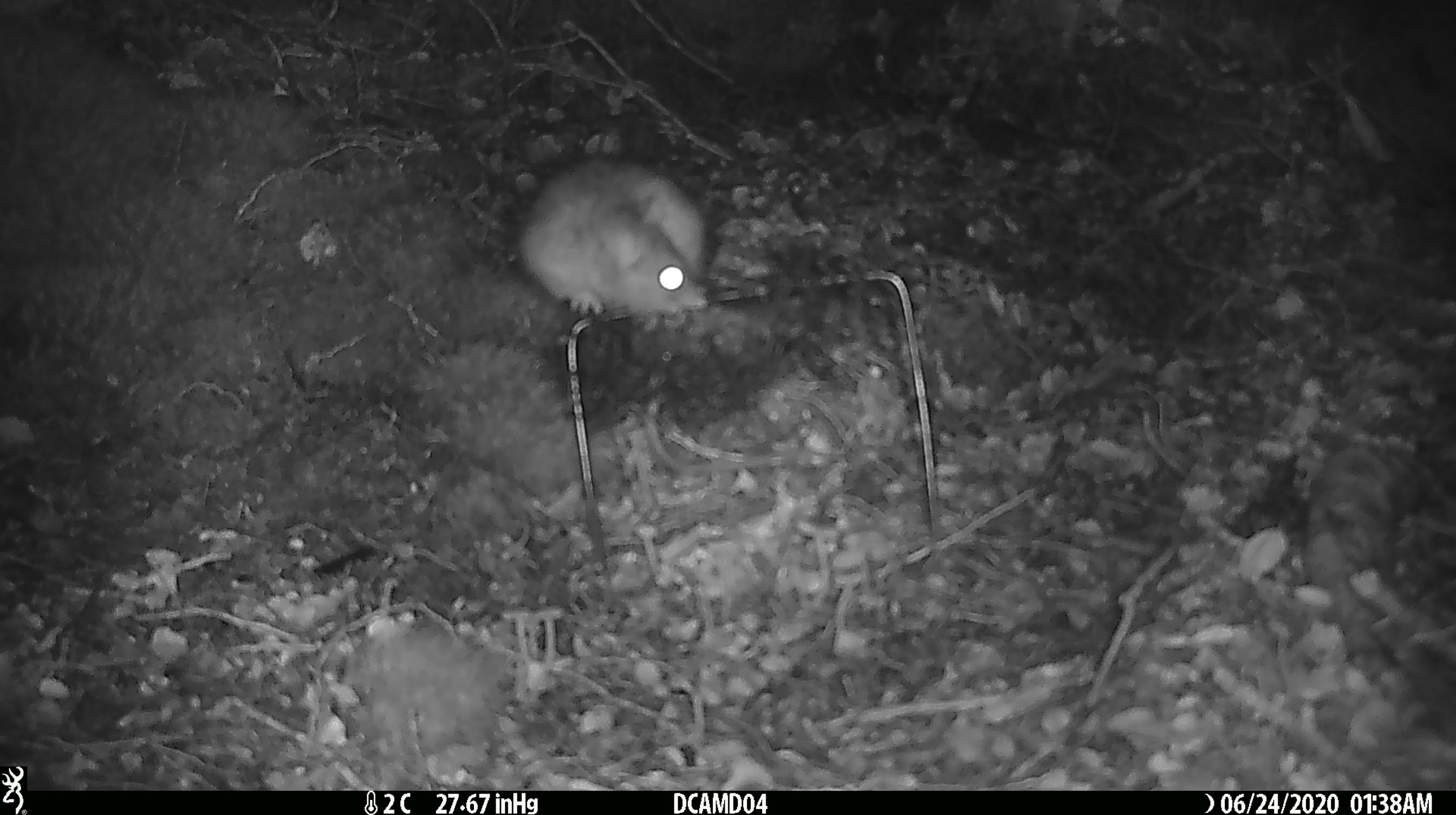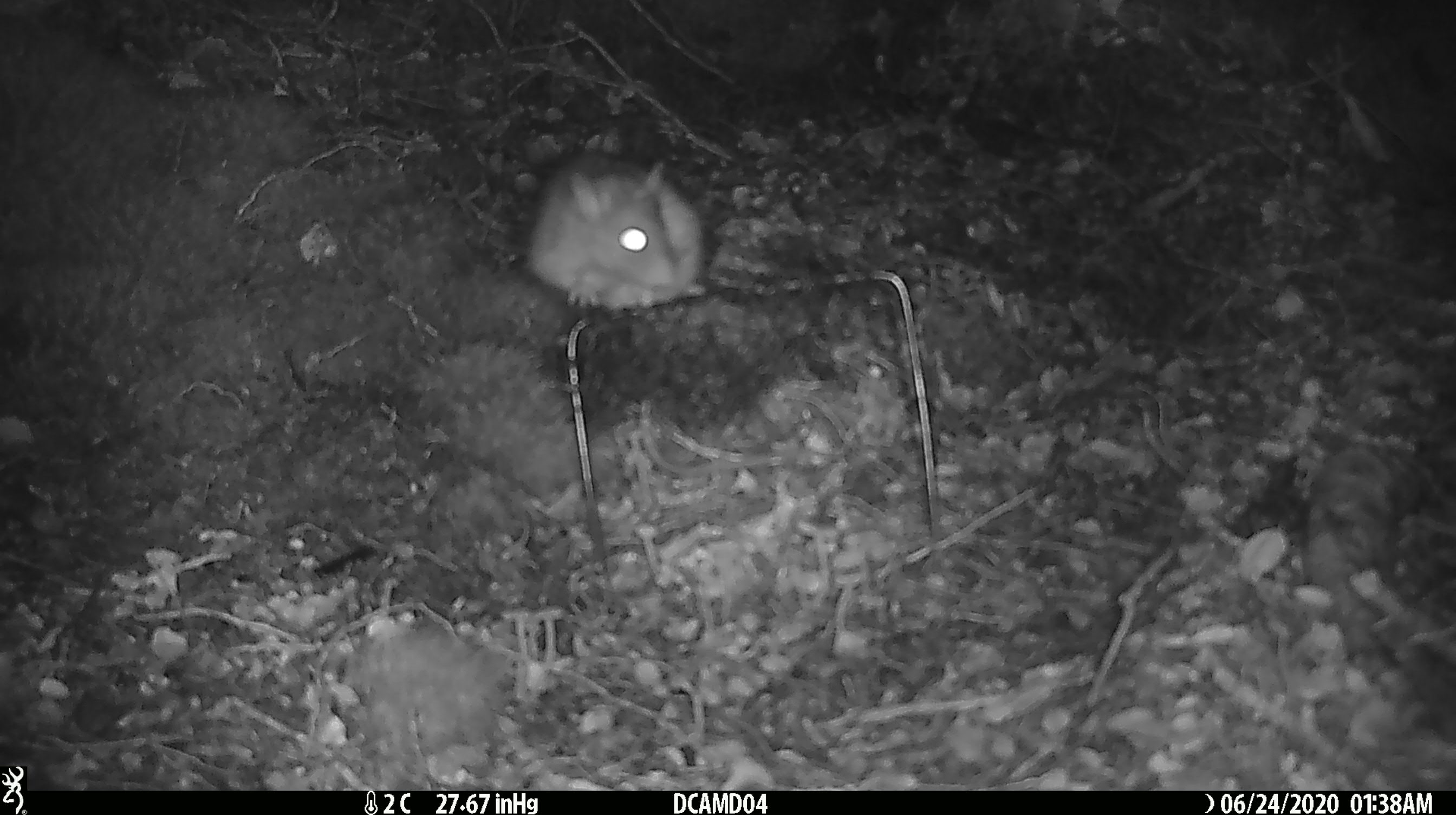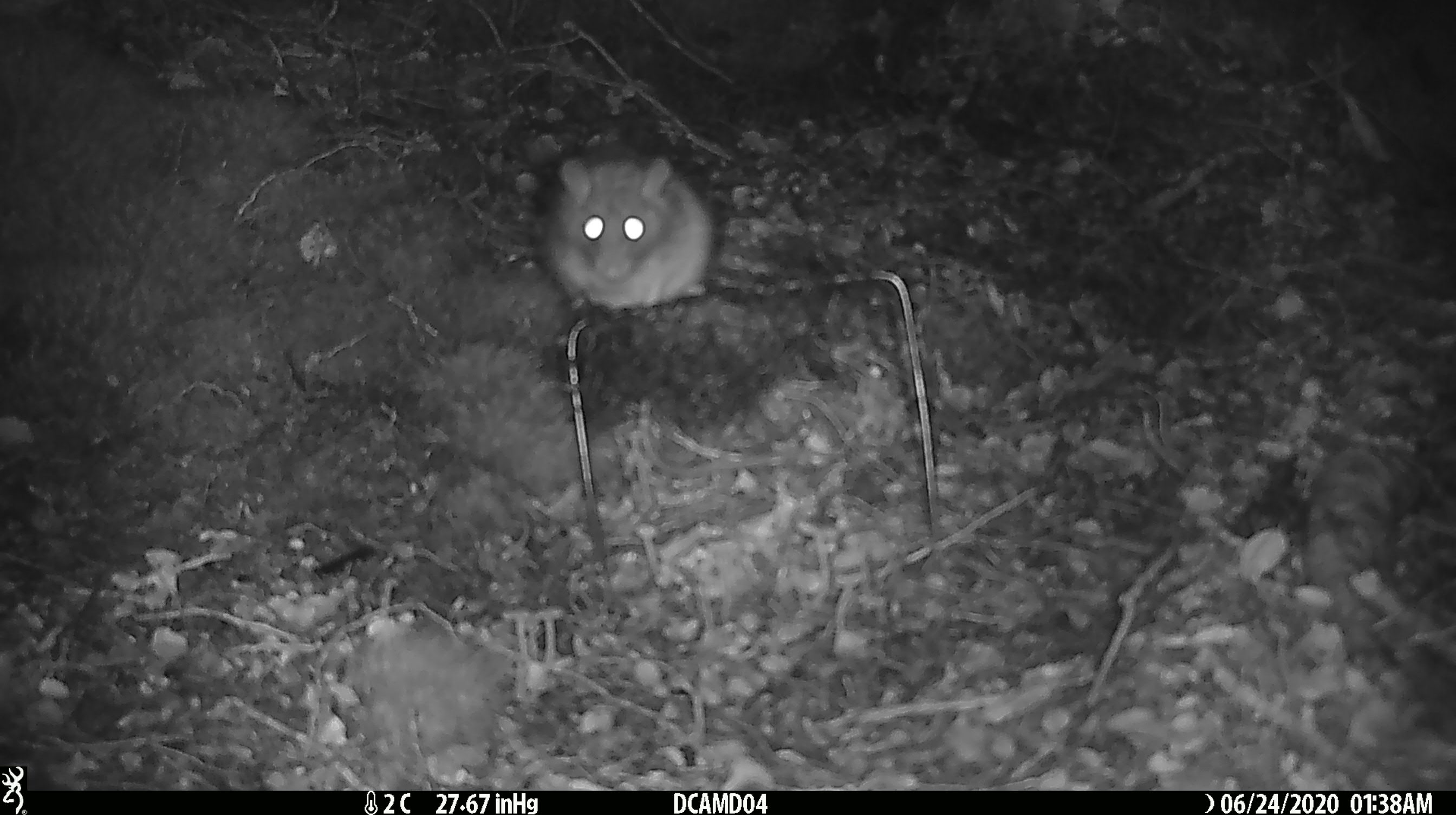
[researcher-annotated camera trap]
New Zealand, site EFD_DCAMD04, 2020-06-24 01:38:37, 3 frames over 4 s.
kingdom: Animalia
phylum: Chordata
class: Mammalia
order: Rodentia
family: Muridae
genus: Rattus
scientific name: Rattus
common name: rat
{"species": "rat (Rattus)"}